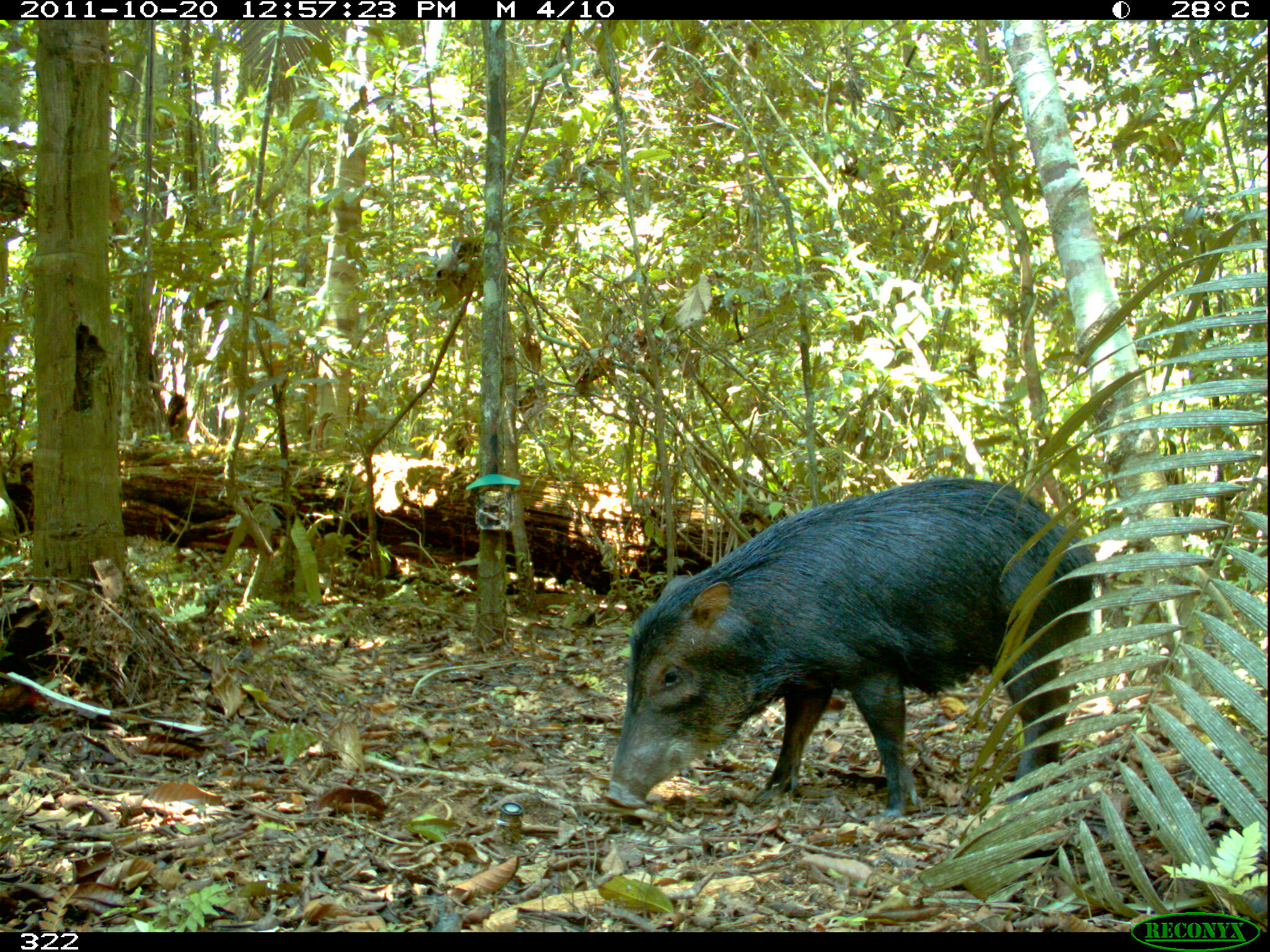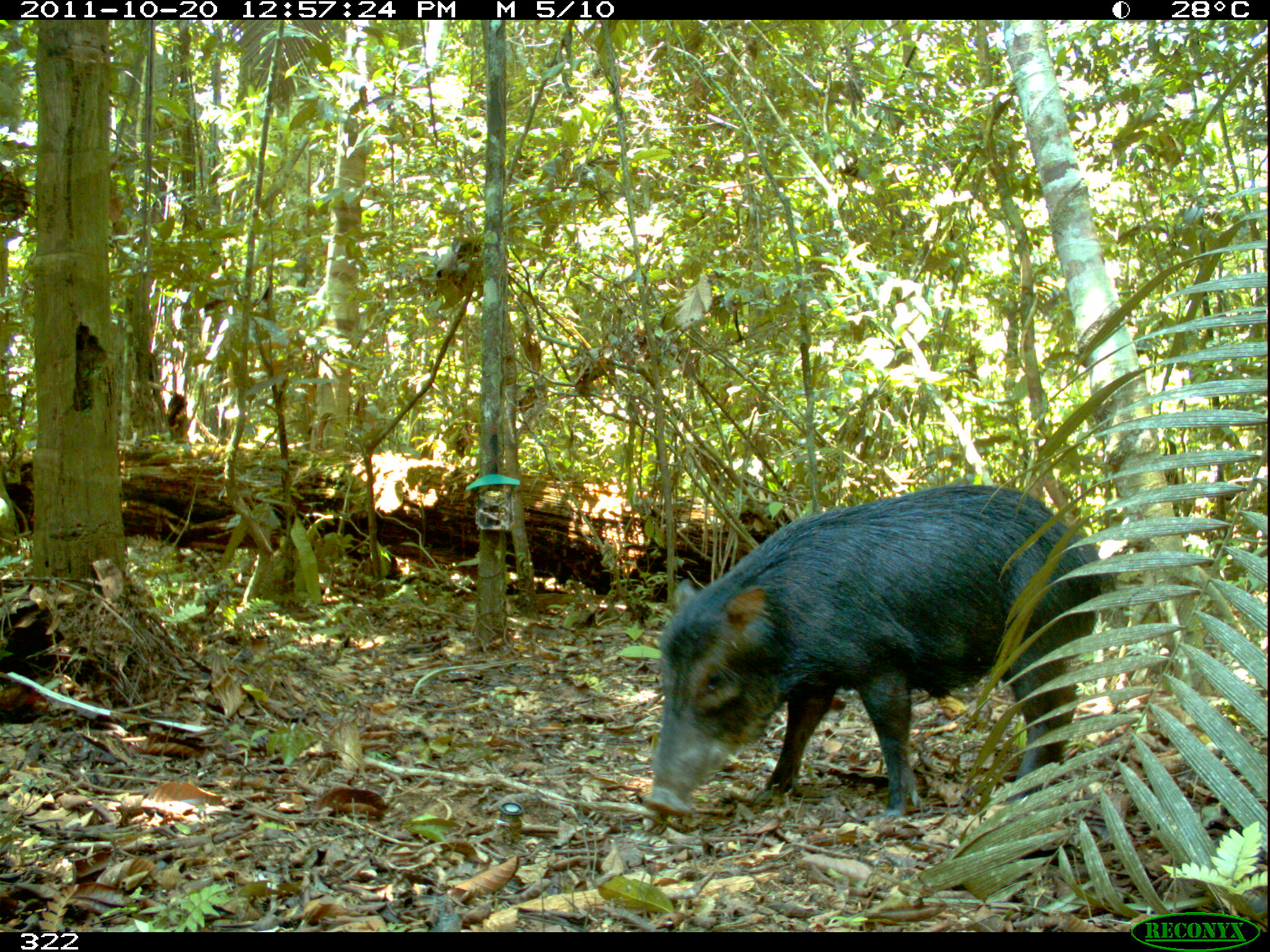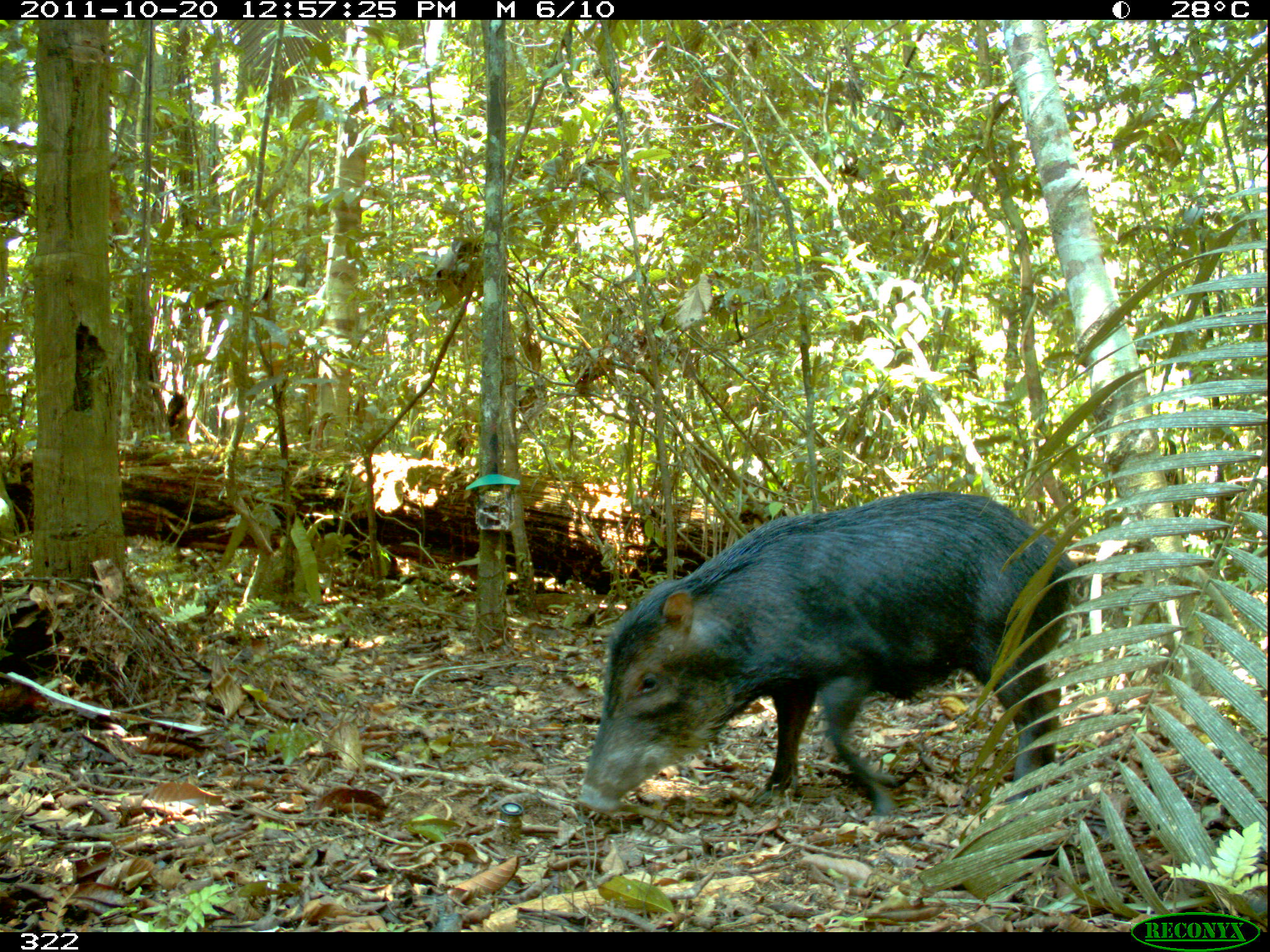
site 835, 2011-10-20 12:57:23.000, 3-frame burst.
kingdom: Animalia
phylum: Chordata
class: Mammalia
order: Artiodactyla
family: Tayassuidae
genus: Tayassu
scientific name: Tayassu pecari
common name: white-lipped peccary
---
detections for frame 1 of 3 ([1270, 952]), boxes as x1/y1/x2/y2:
tayassu pecari: 604/476/1108/821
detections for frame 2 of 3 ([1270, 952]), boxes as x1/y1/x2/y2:
tayassu pecari: 641/482/1117/819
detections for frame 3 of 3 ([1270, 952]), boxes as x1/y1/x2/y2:
tayassu pecari: 573/489/1079/822